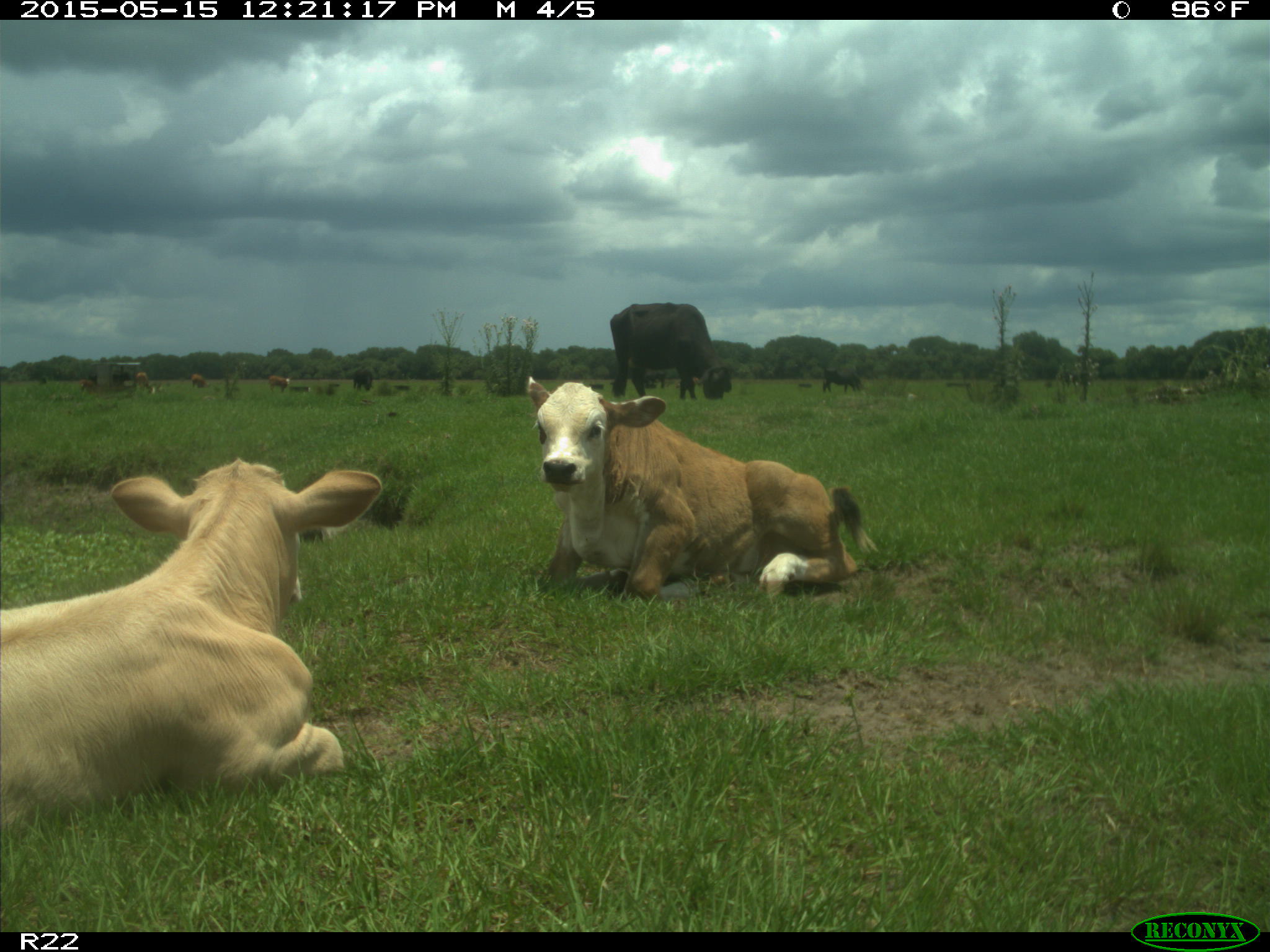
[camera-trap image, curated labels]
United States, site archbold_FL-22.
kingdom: Animalia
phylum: Chordata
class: Mammalia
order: Artiodactyla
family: Bovidae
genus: Bos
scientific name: Bos taurus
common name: domestic cow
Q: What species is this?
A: Bos taurus (domestic cow).